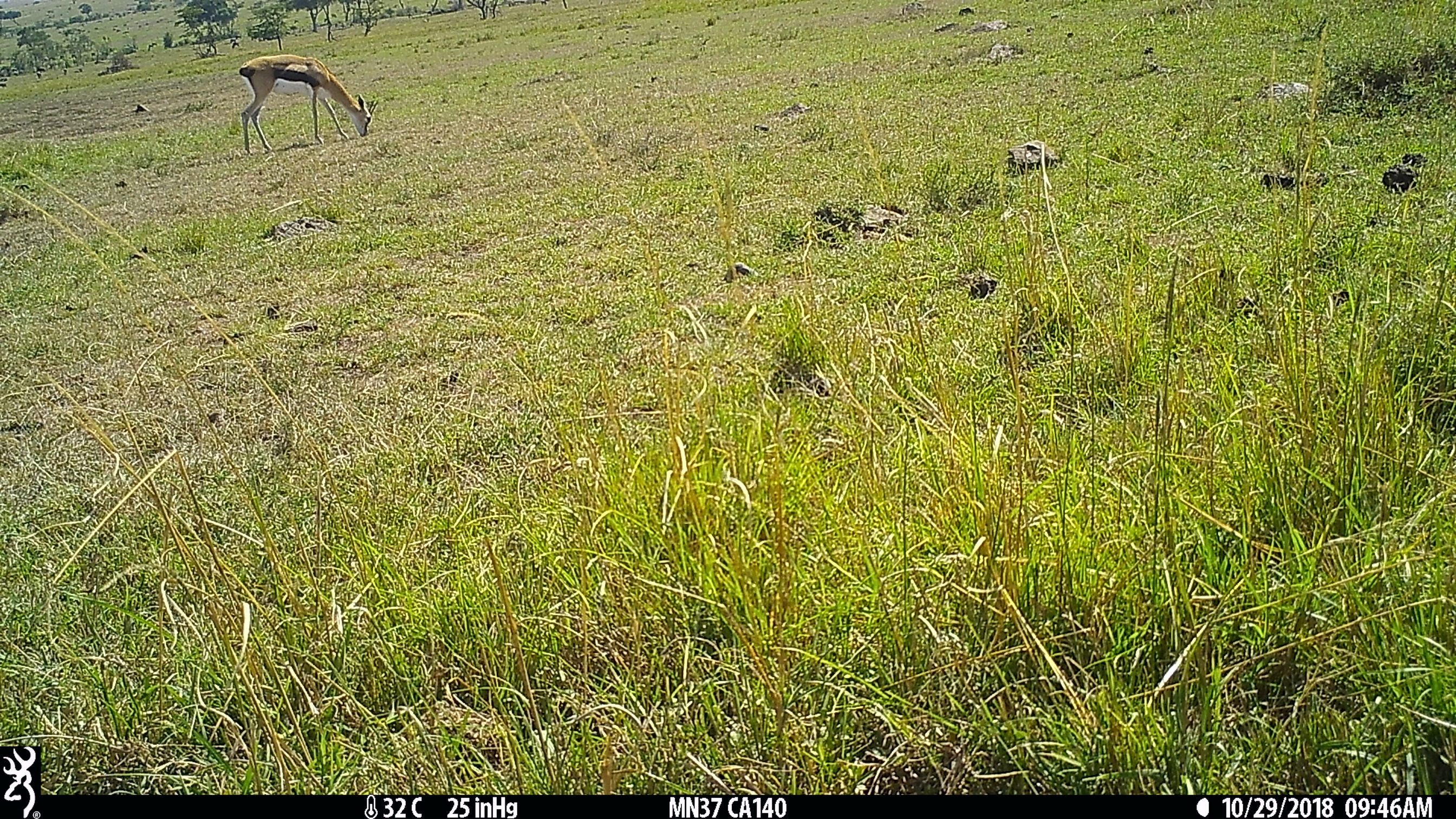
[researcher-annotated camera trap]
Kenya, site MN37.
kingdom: Animalia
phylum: Chordata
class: Mammalia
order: Artiodactyla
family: Bovidae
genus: Eudorcas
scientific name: Eudorcas thomsonii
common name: thomon's gazelle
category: gazelle thomsons